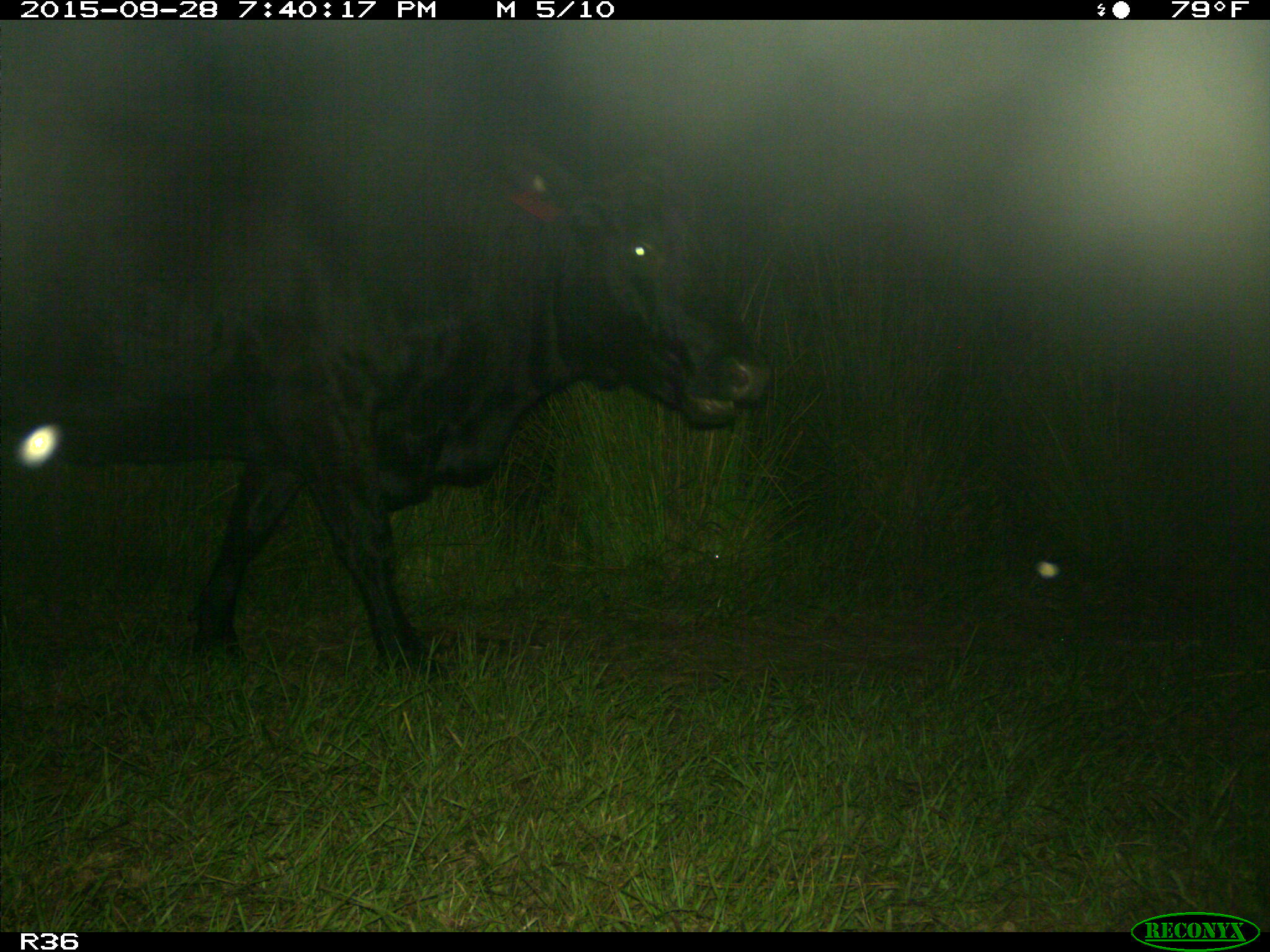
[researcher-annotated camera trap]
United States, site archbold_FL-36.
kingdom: Animalia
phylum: Chordata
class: Mammalia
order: Artiodactyla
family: Bovidae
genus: Bos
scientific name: Bos taurus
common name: domestic cow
Bos taurus (domestic cow).